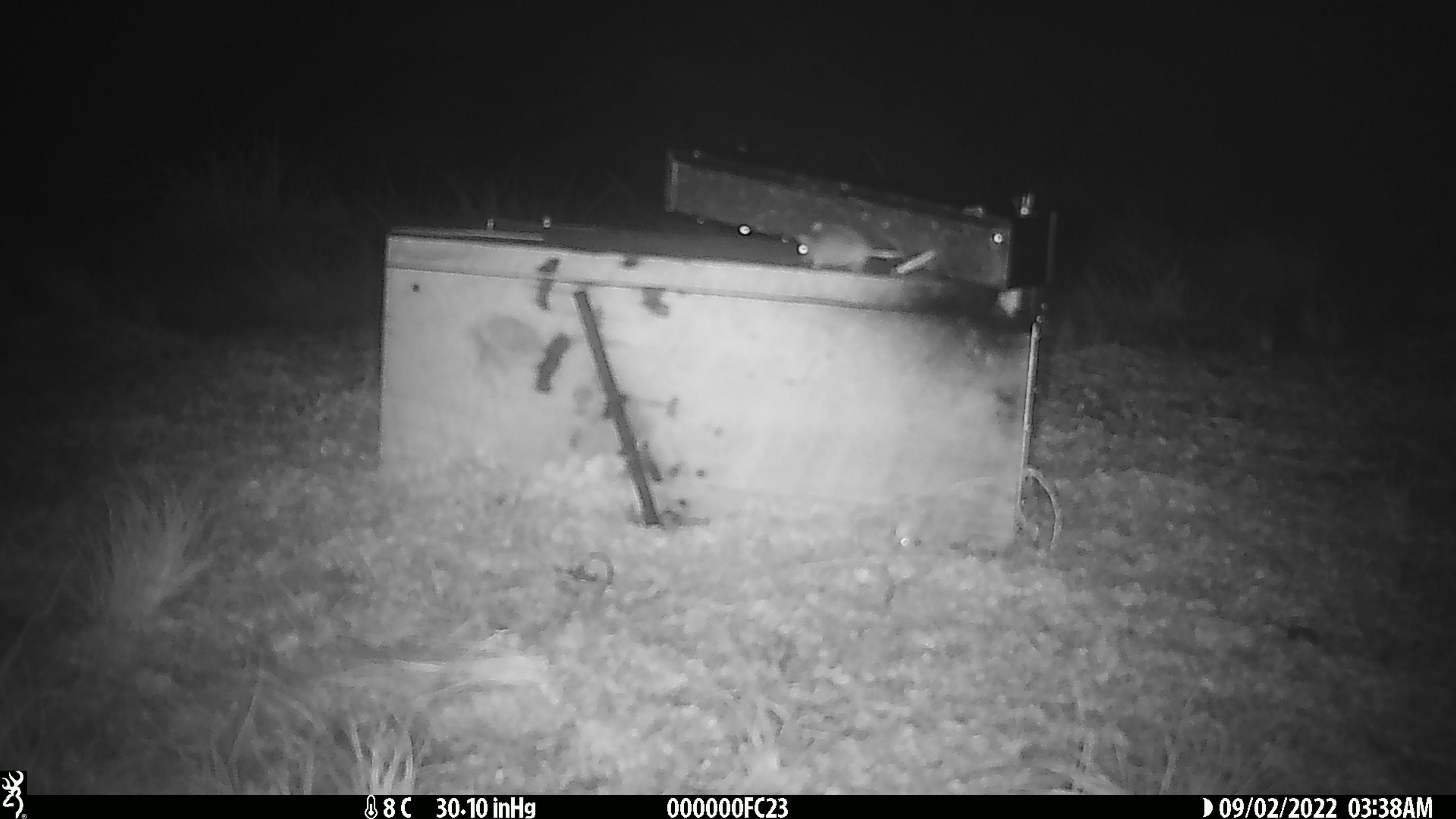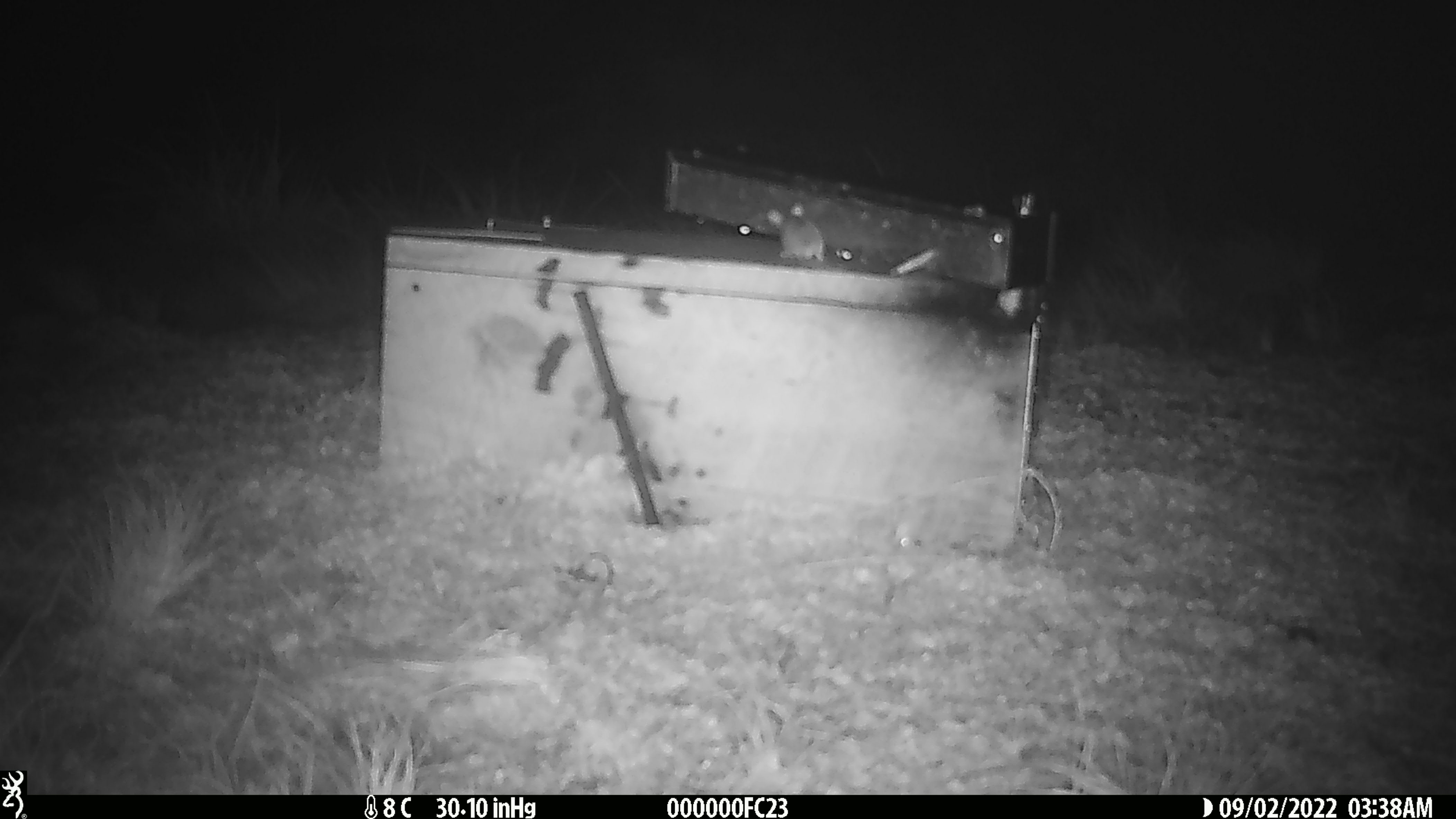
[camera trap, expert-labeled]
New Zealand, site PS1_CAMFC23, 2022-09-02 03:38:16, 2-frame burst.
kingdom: Animalia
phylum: Chordata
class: Mammalia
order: Rodentia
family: Muridae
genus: Mus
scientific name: Mus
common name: mouse